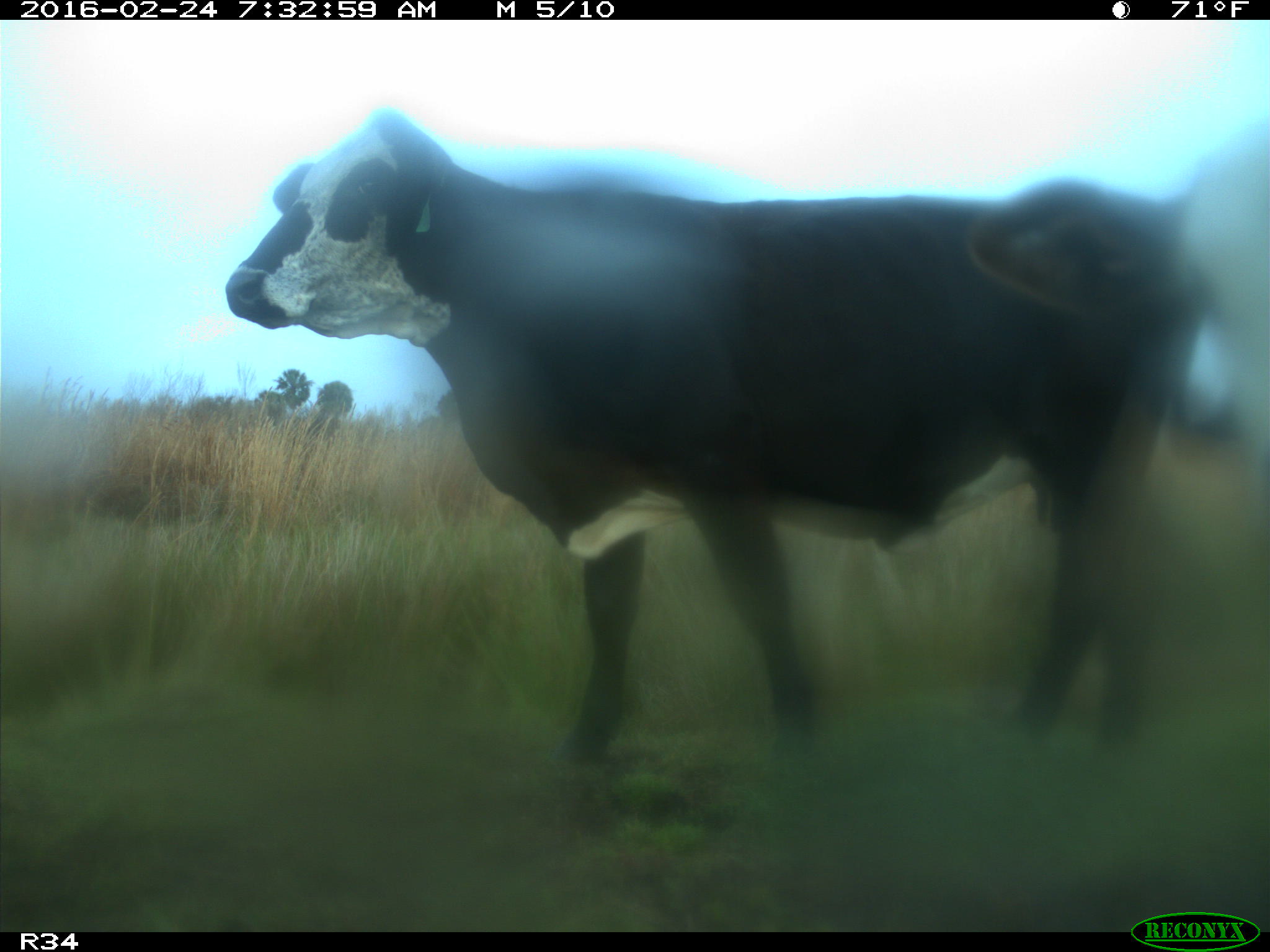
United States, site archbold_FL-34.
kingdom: Animalia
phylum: Chordata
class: Mammalia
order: Artiodactyla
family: Bovidae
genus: Bos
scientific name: Bos taurus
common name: domestic cow